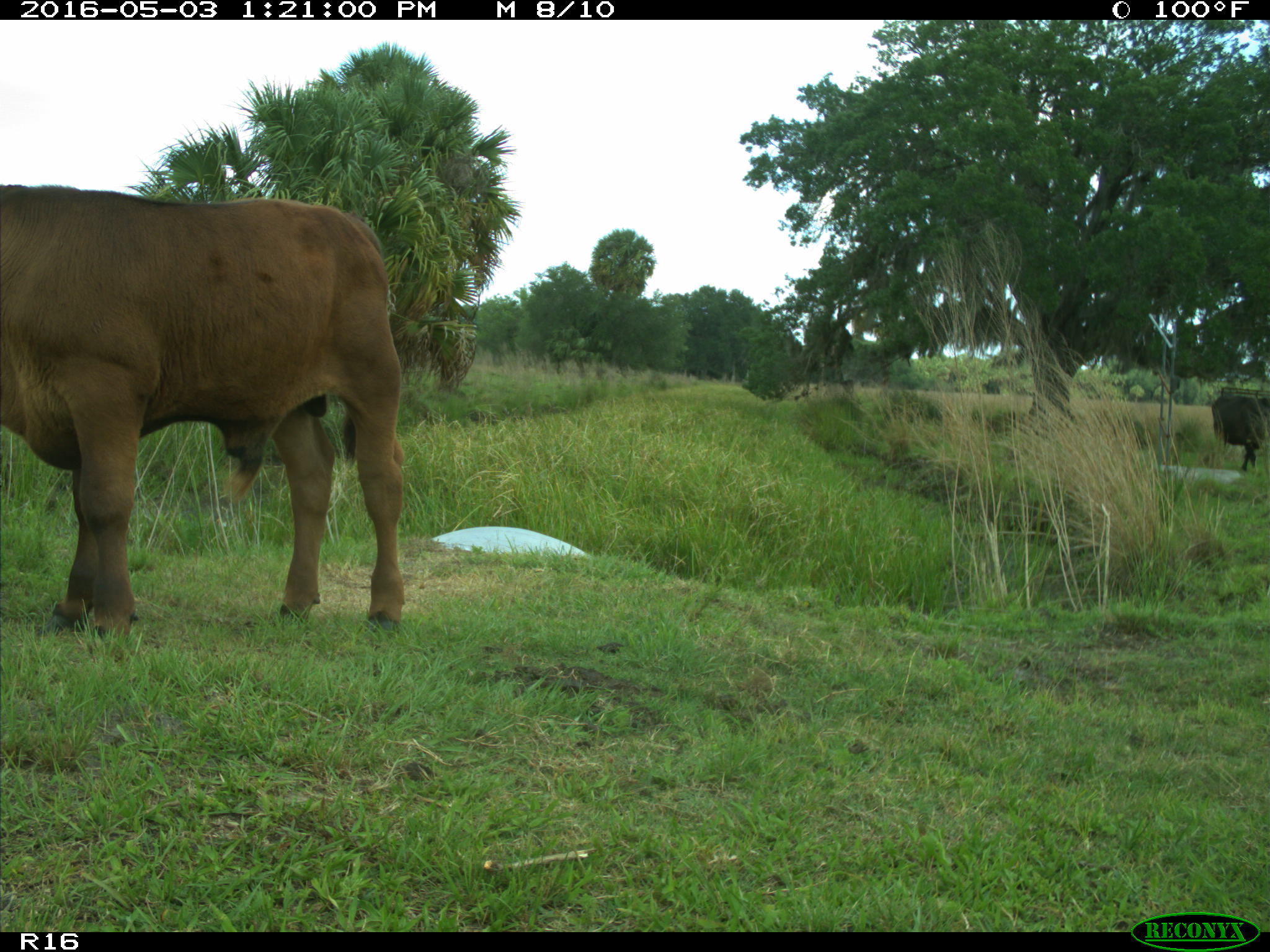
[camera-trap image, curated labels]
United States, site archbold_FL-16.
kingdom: Animalia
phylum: Chordata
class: Mammalia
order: Artiodactyla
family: Bovidae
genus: Bos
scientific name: Bos taurus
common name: domestic cow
Bos taurus (domestic cow).